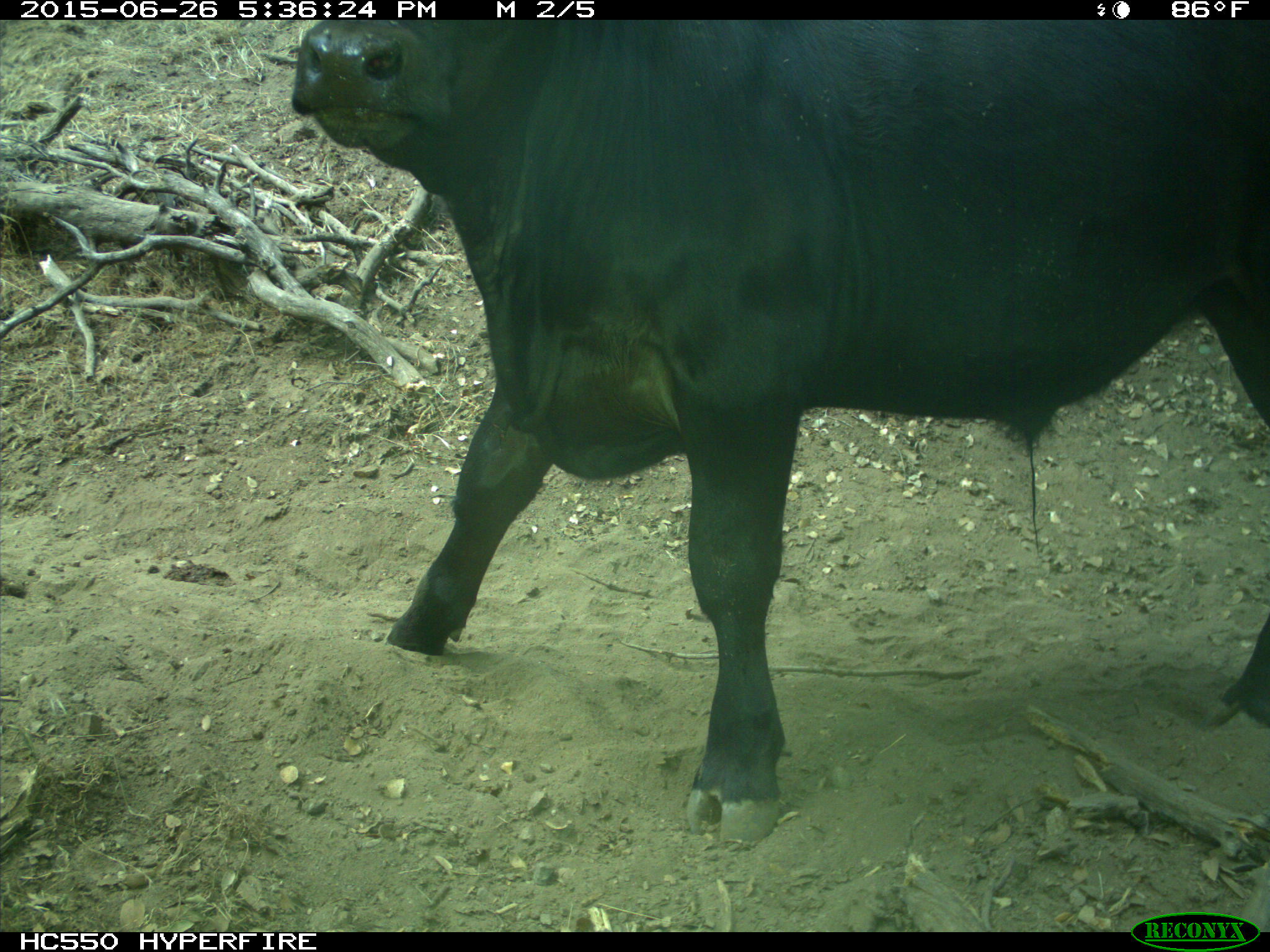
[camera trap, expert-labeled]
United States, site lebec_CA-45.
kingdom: Animalia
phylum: Chordata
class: Mammalia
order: Artiodactyla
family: Bovidae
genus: Bos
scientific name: Bos taurus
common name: domestic cow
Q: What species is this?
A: Bos taurus (domestic cow).